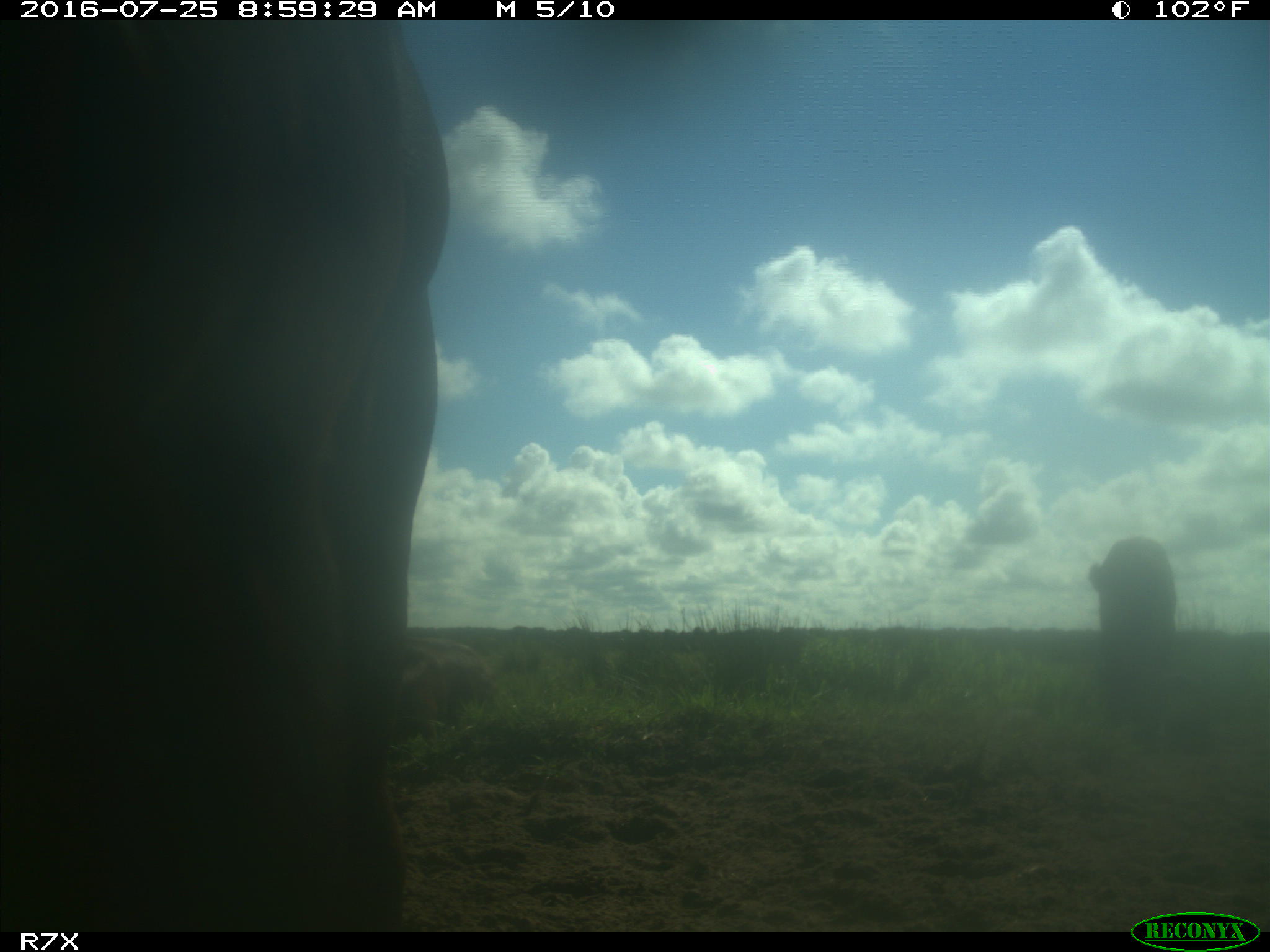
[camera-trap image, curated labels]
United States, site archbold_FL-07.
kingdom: Animalia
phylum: Chordata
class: Mammalia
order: Artiodactyla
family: Bovidae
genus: Bos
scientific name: Bos taurus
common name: domestic cow